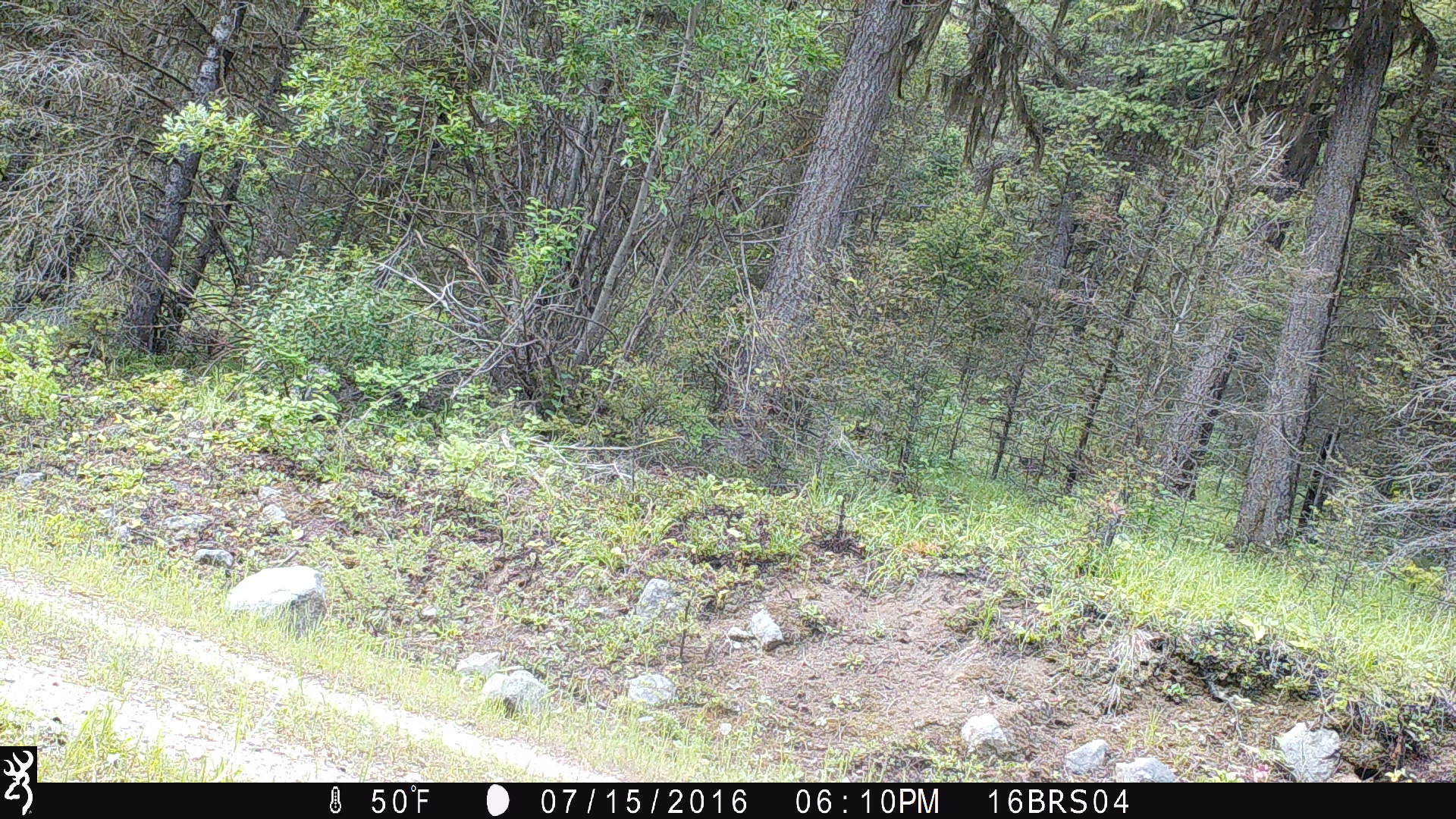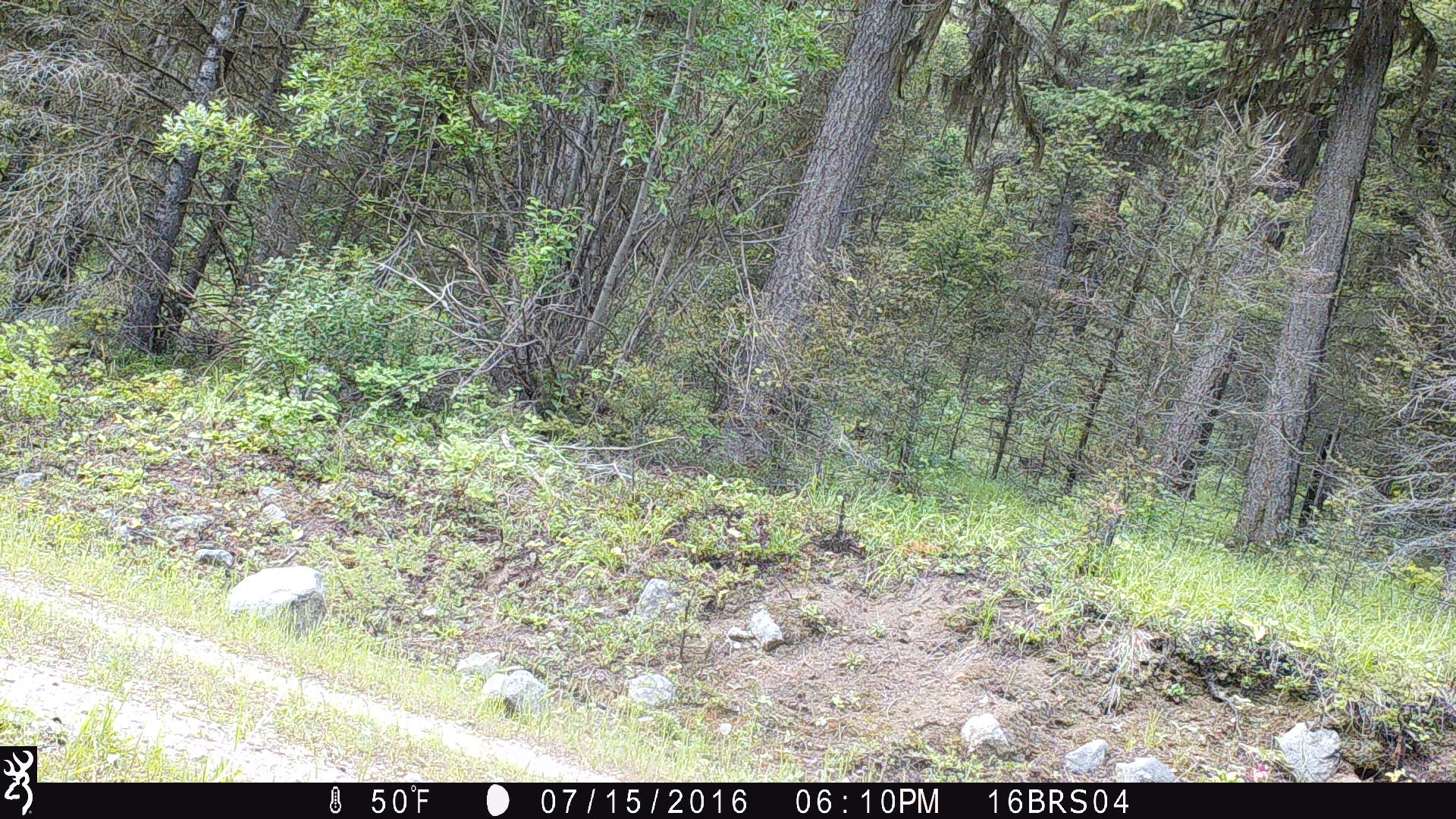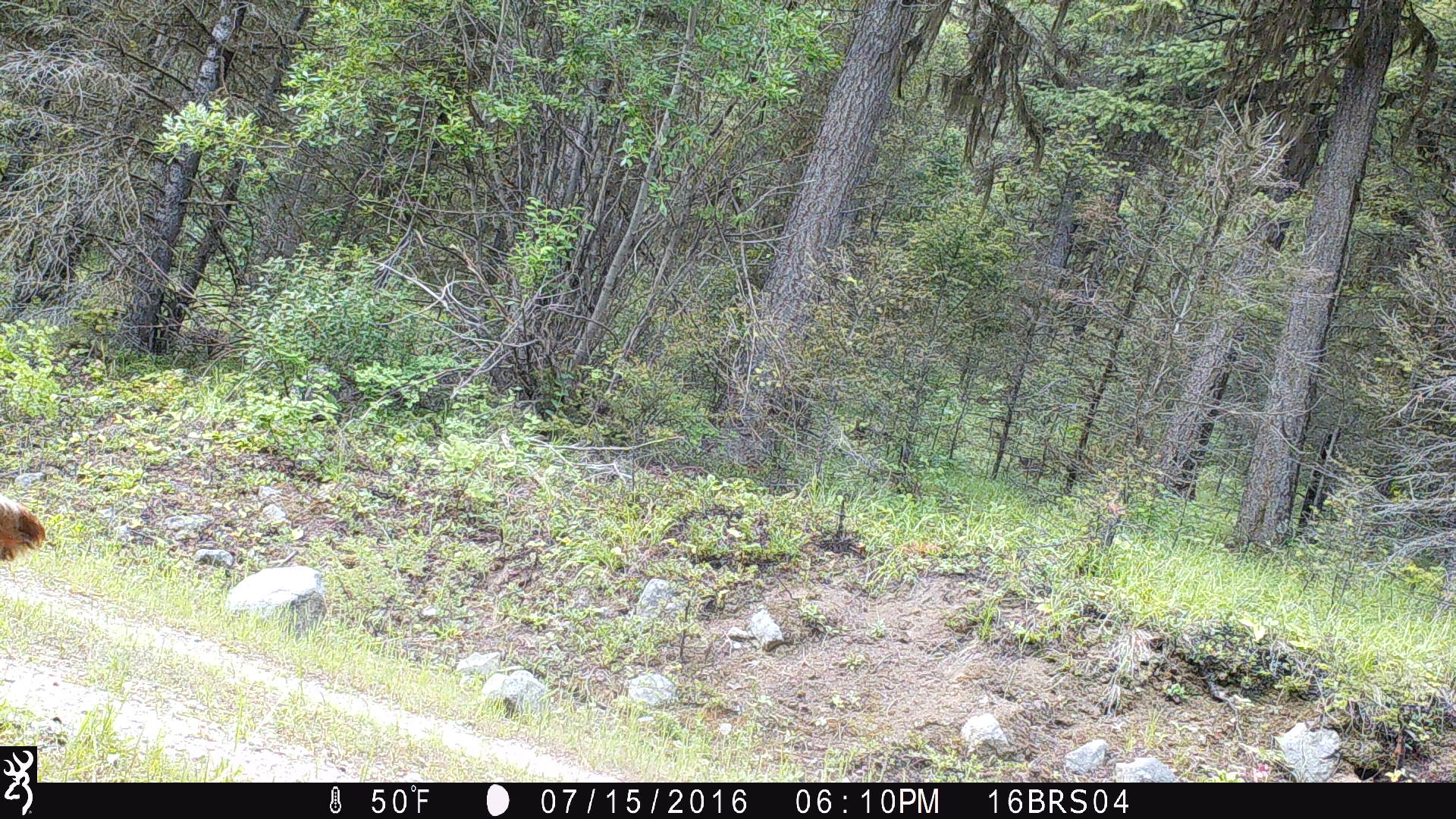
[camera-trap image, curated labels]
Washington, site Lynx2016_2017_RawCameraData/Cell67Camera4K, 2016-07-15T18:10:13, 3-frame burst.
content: unidentified animal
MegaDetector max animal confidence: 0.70